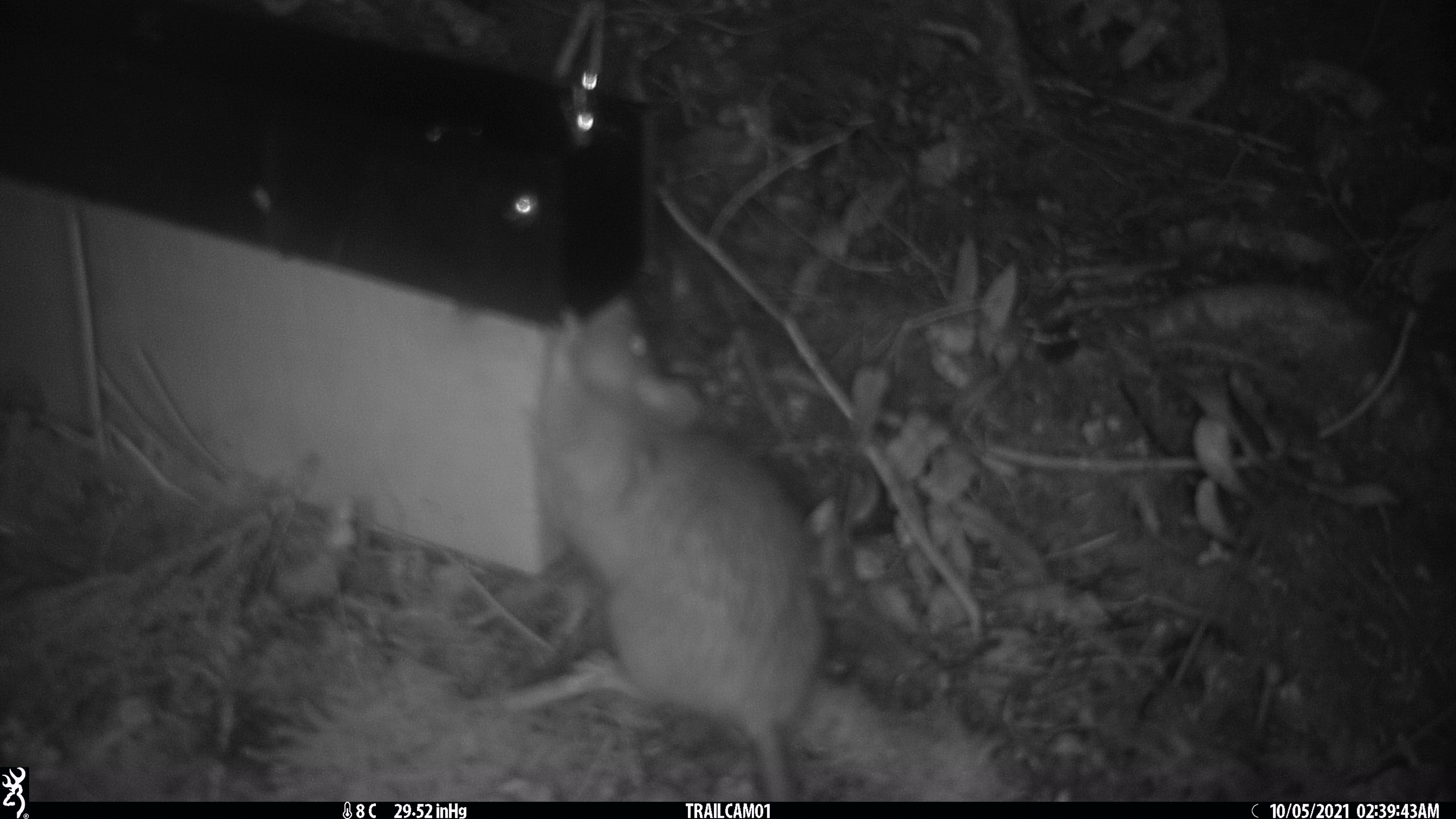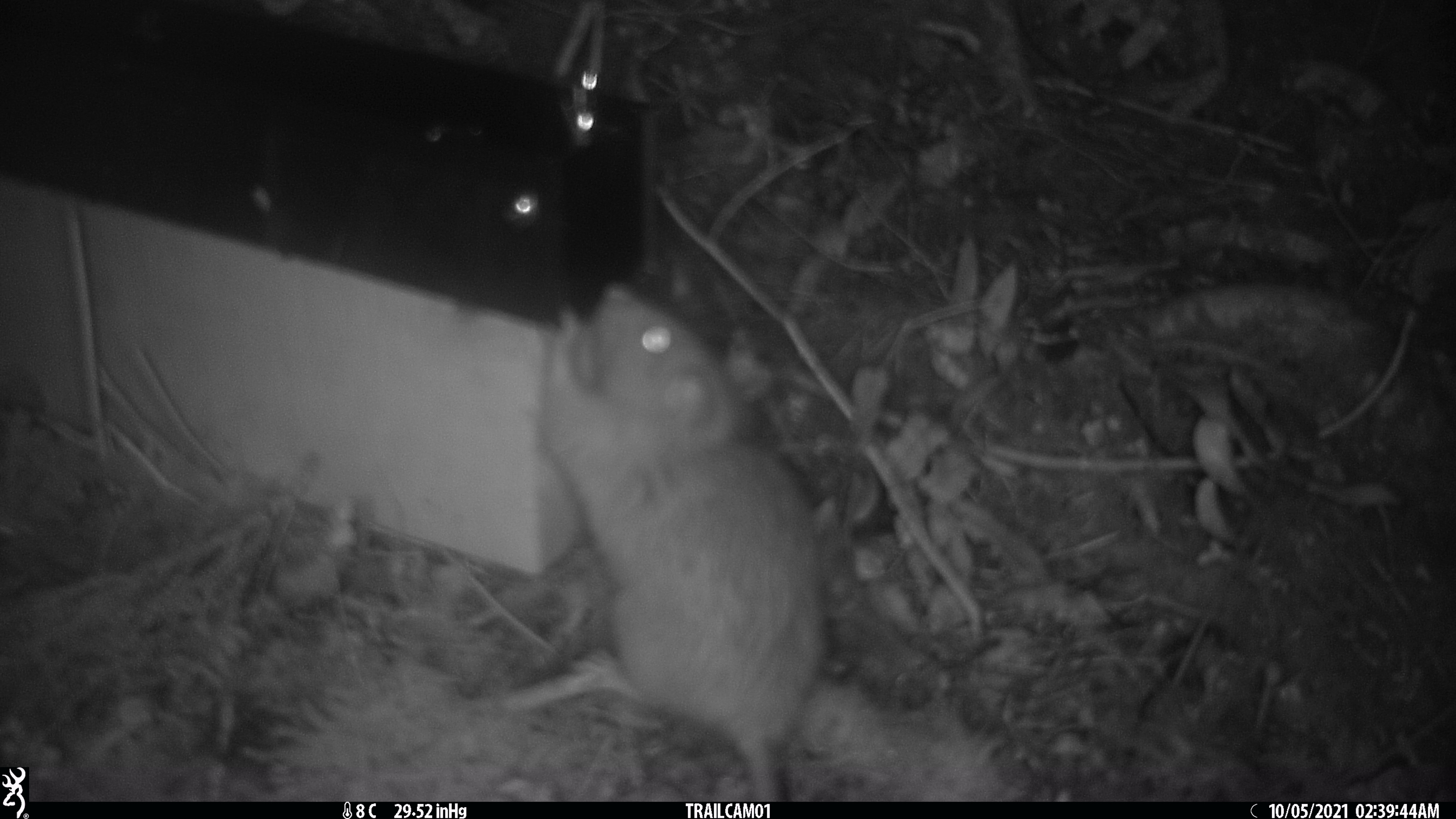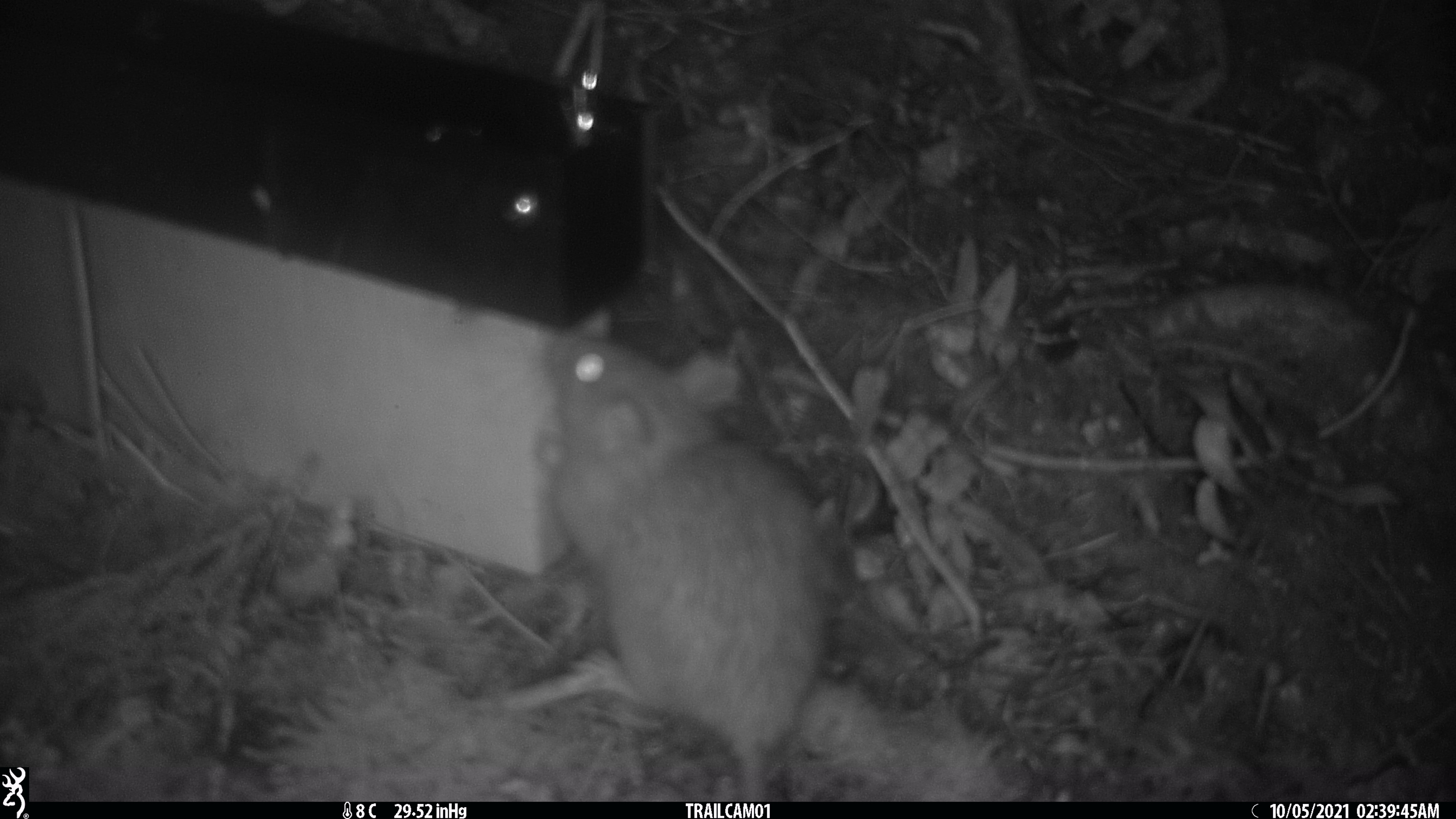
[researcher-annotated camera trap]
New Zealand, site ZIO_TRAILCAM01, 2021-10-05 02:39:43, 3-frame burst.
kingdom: Animalia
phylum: Chordata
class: Mammalia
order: Rodentia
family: Muridae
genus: Rattus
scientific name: Rattus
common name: rat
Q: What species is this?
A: Rat (Rattus).